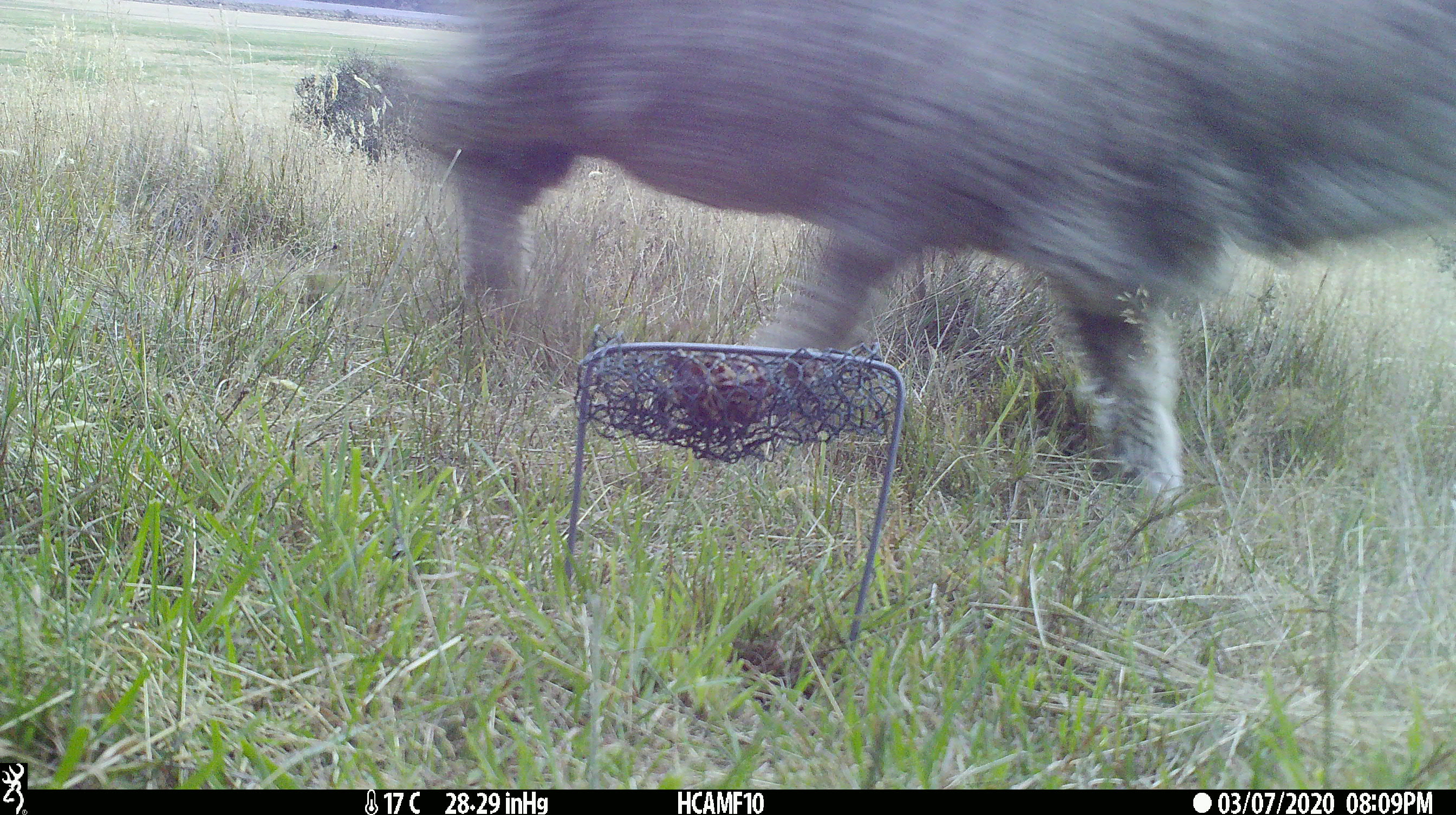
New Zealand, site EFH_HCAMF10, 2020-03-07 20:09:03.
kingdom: Animalia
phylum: Chordata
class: Mammalia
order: Artiodactyla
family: Bovidae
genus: Ovis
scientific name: Ovis aries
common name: domestic sheep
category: sheep